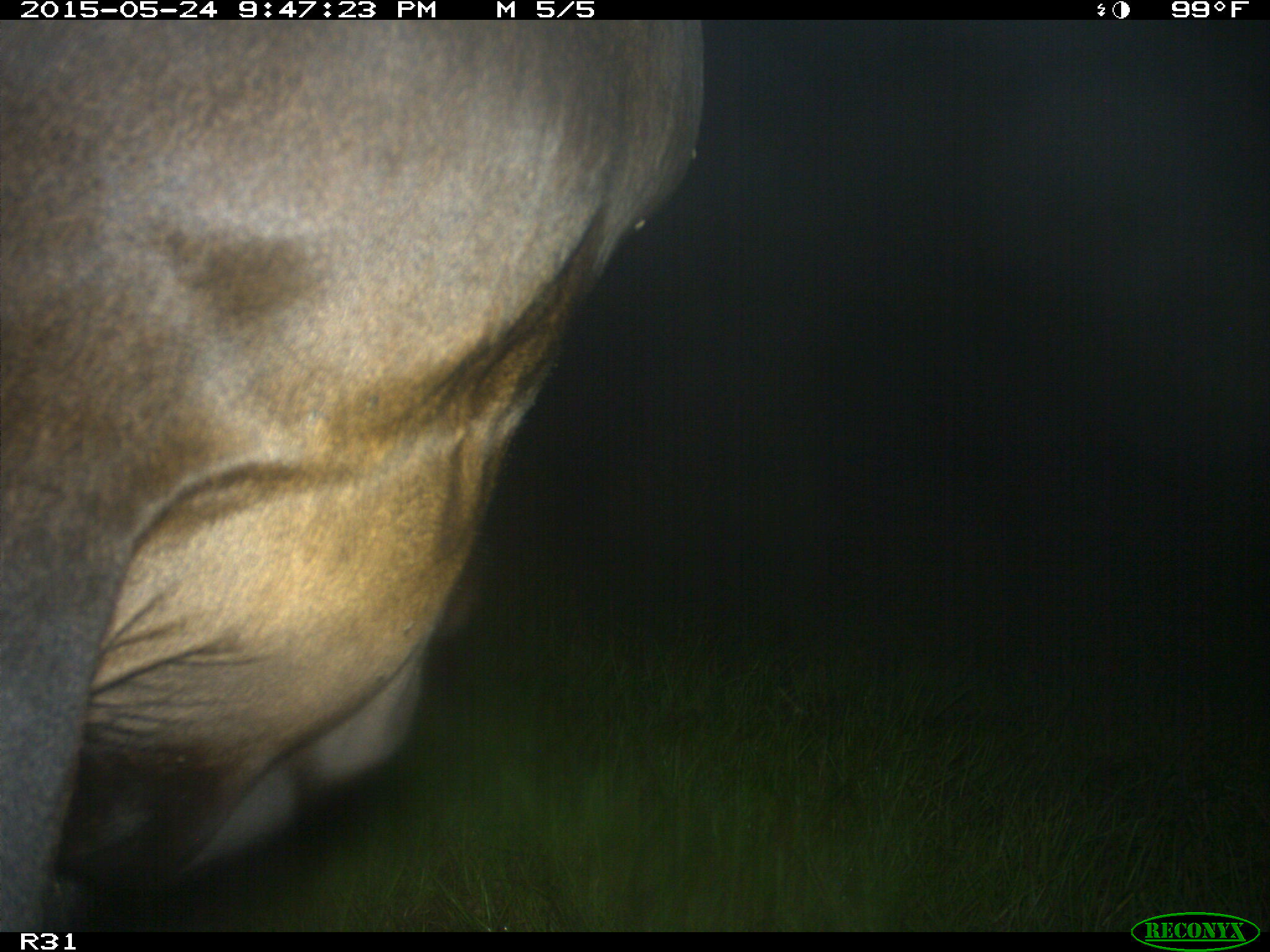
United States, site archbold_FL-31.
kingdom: Animalia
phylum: Chordata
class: Mammalia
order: Artiodactyla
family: Bovidae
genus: Bos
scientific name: Bos taurus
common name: domestic cow